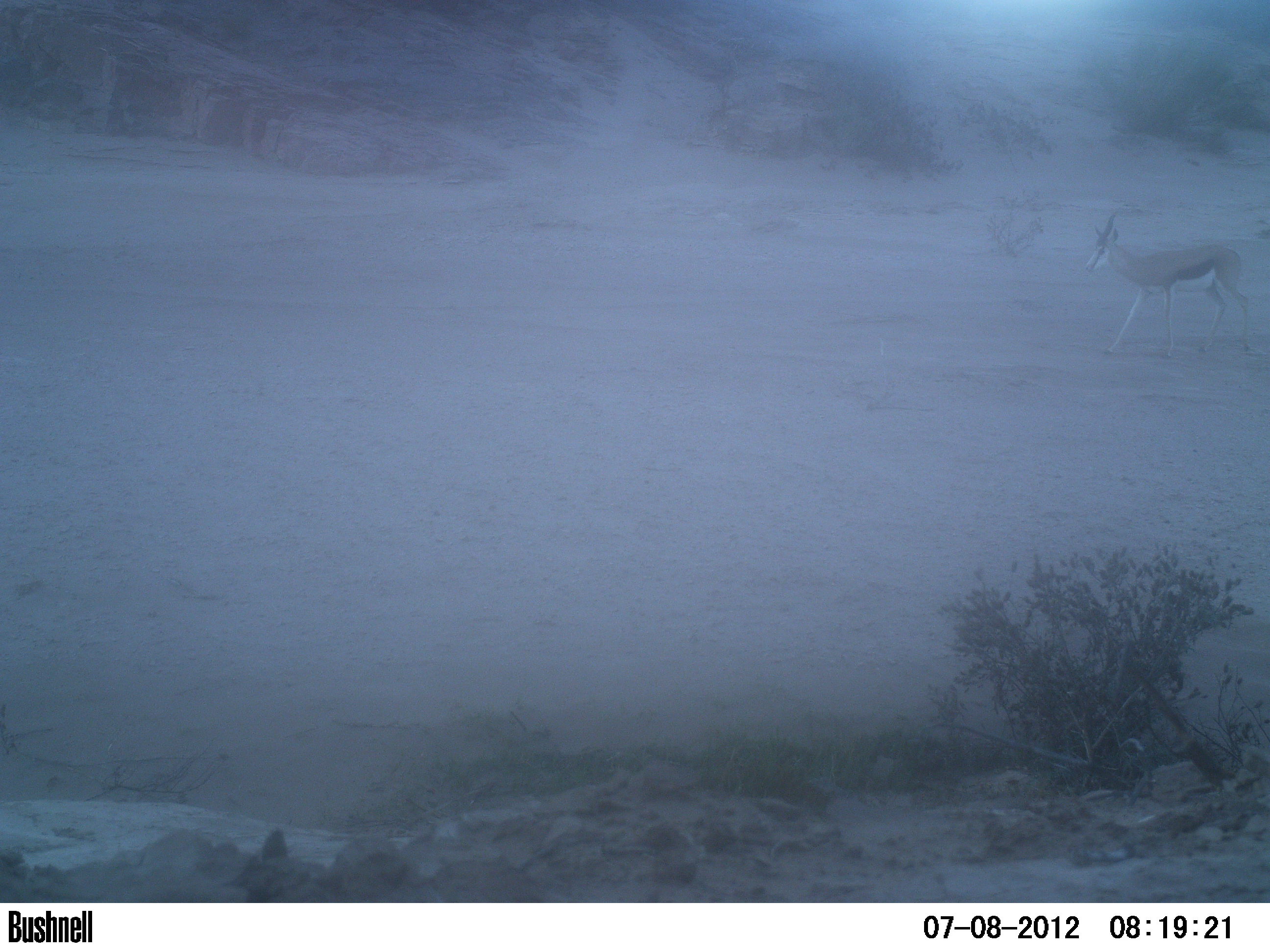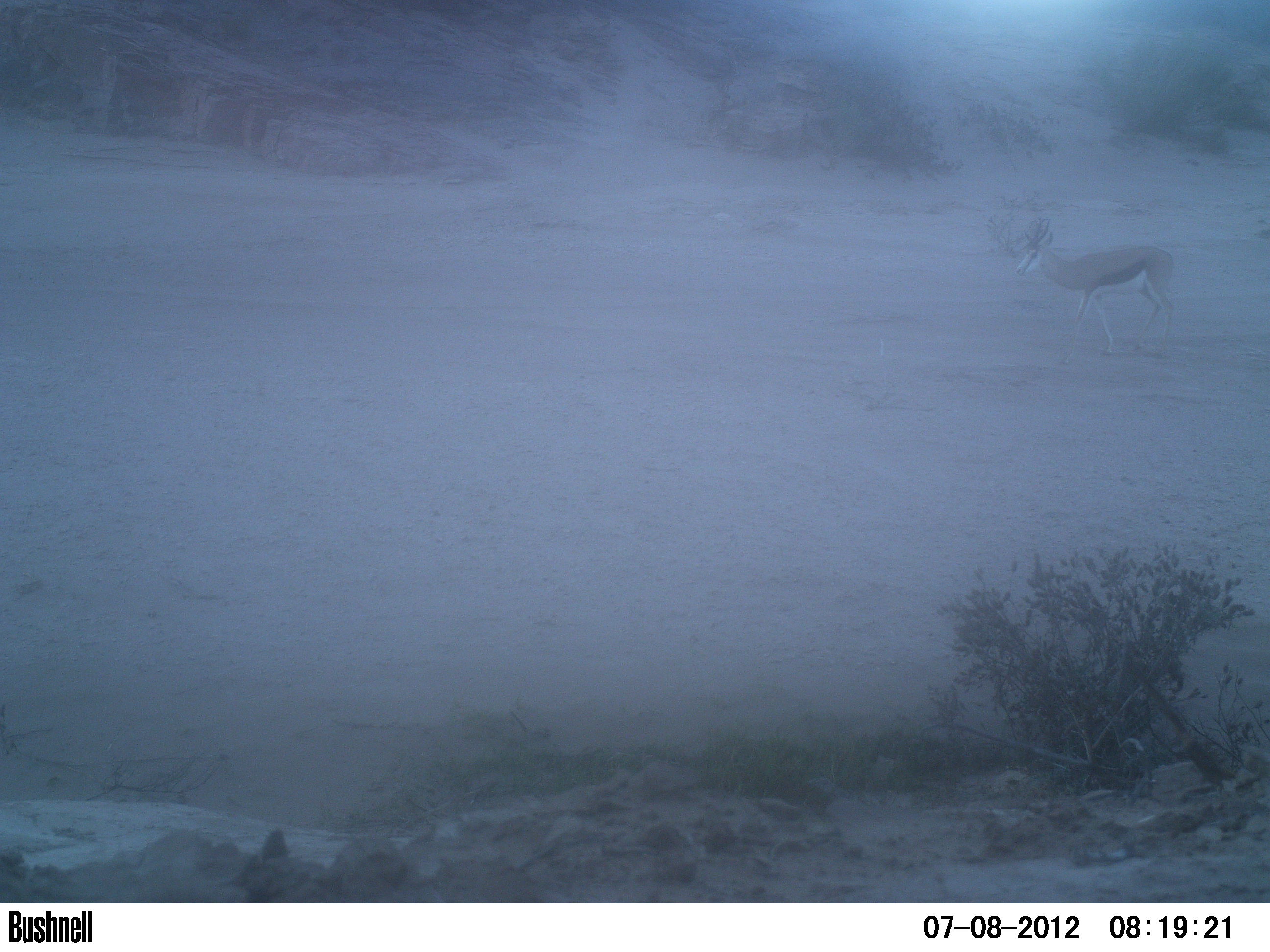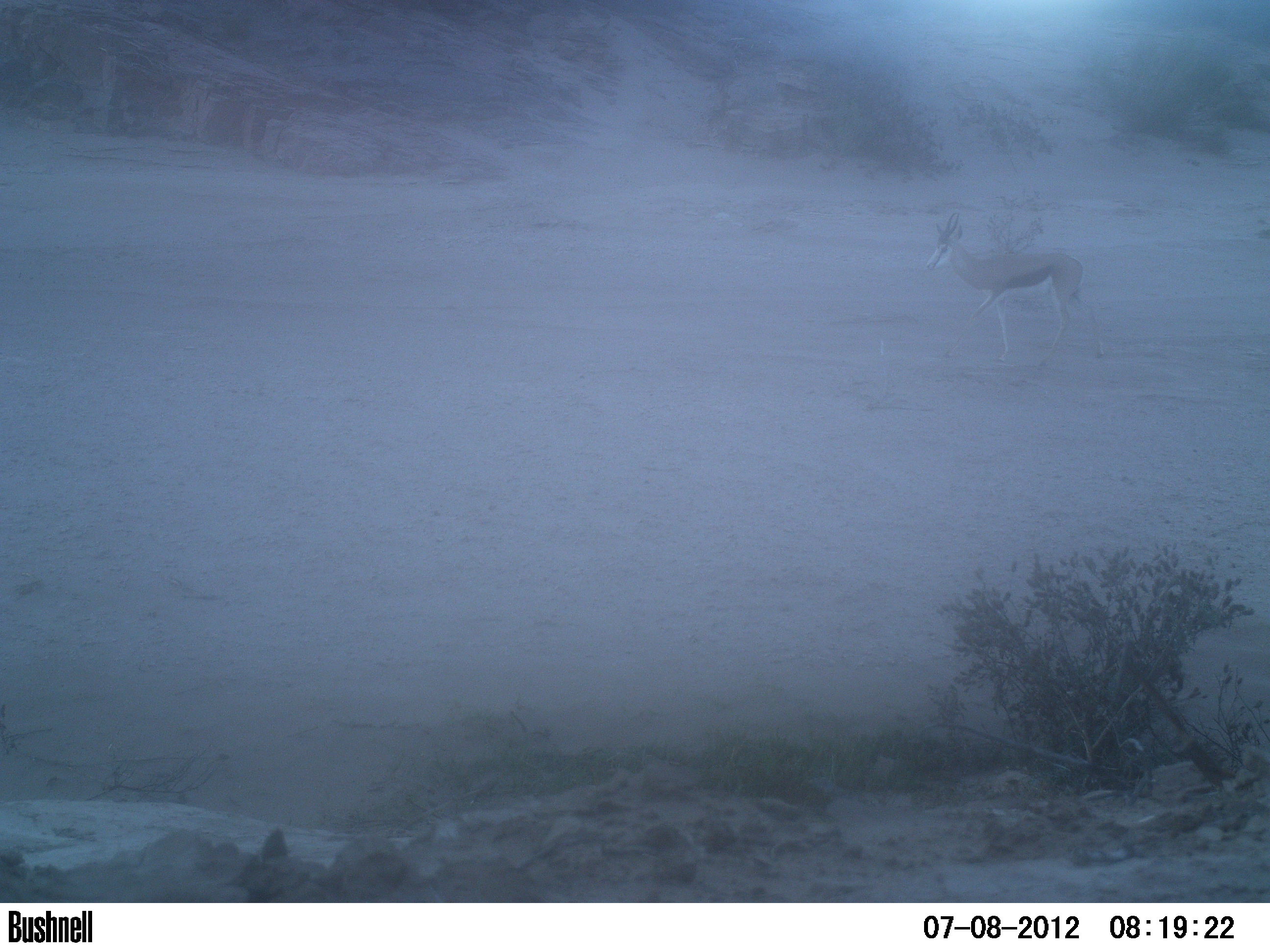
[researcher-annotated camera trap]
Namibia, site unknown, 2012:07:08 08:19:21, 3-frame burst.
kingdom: Animalia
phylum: Chordata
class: Mammalia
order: Artiodactyla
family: Bovidae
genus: Antidorcas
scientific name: Antidorcas marsupialis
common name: springbok